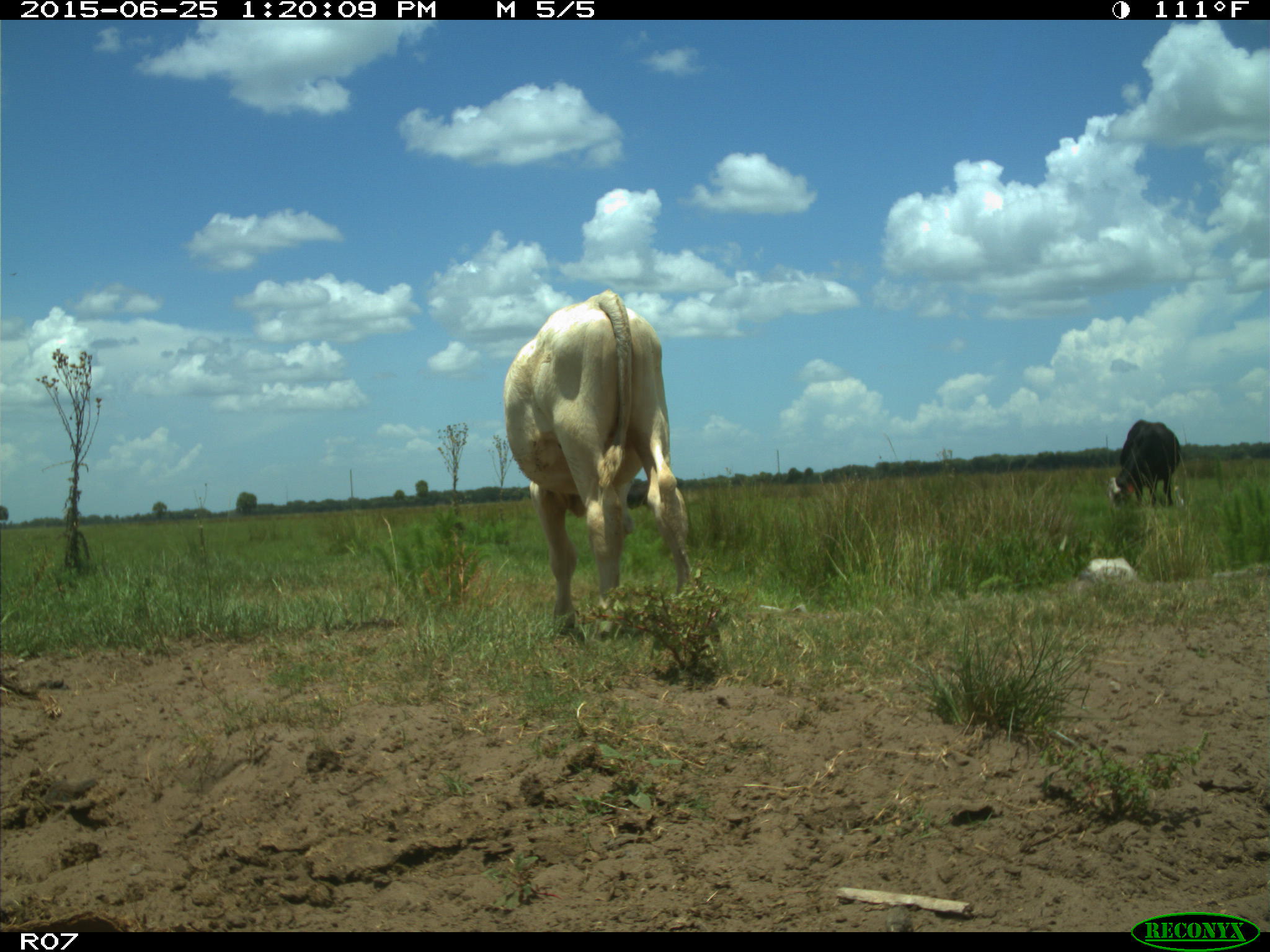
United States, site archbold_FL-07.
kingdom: Animalia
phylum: Chordata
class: Mammalia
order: Artiodactyla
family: Bovidae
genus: Bos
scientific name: Bos taurus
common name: domestic cow